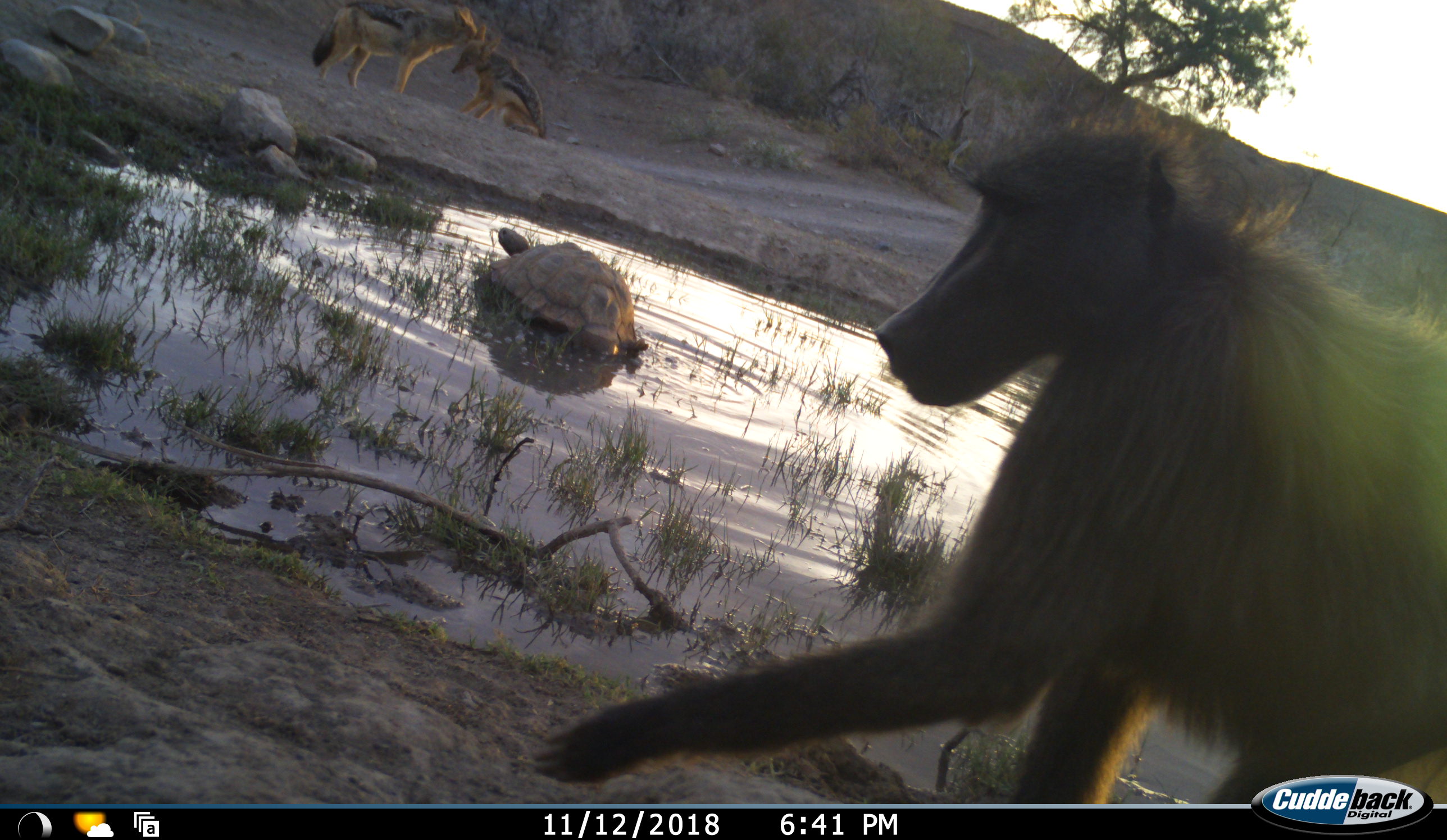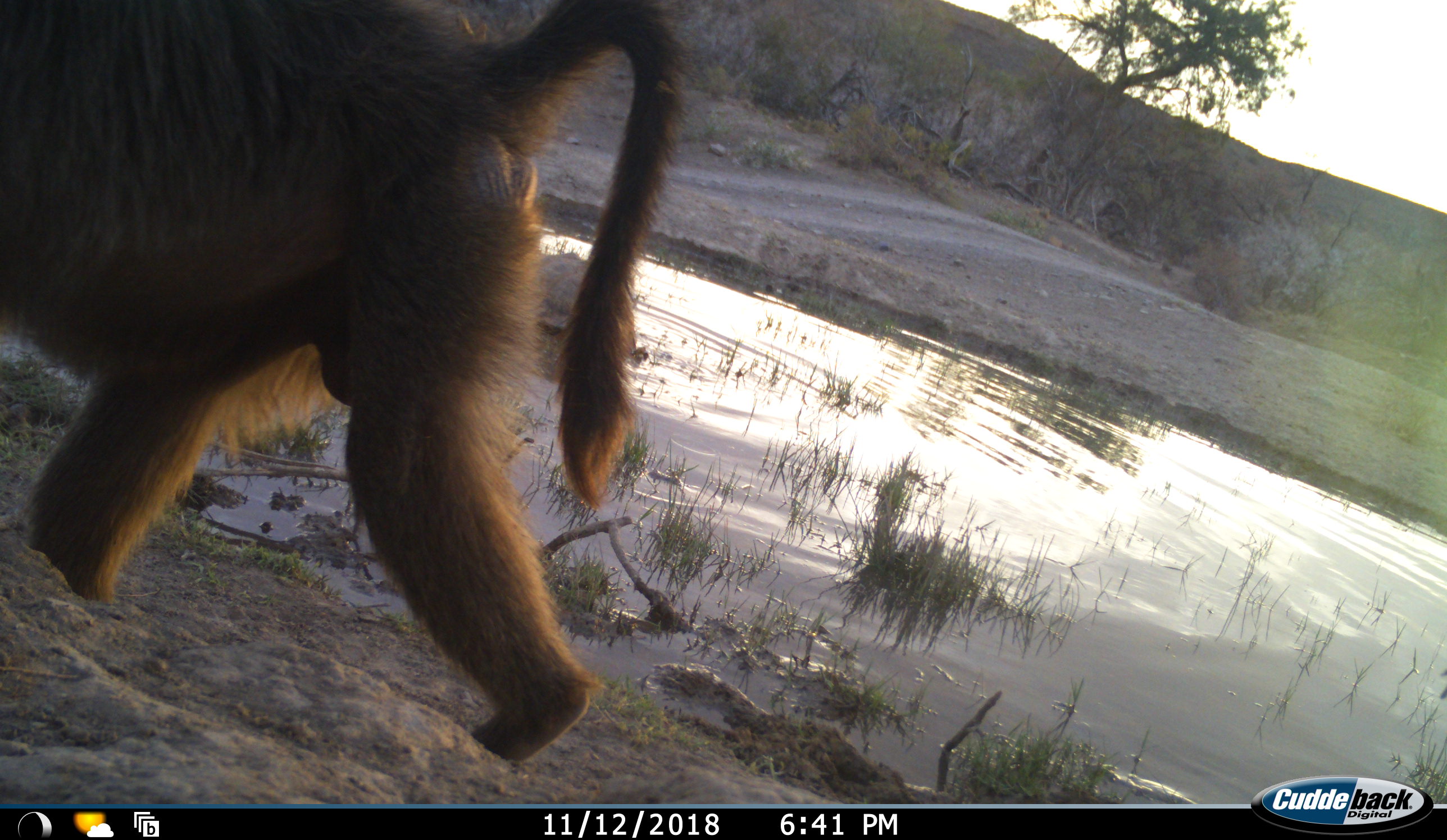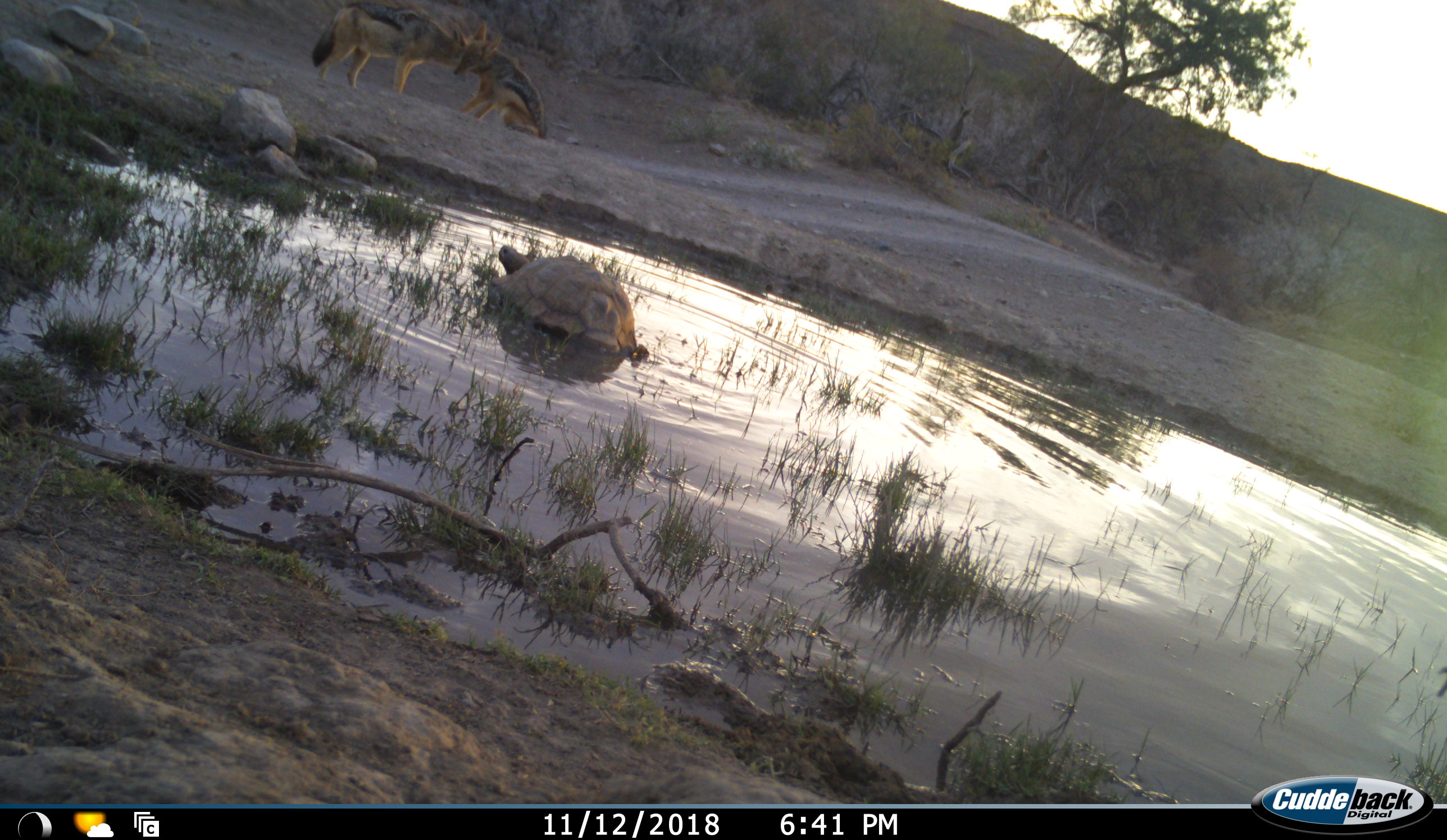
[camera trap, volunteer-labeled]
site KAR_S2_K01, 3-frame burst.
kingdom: Animalia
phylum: Chordata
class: Mammalia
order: Primates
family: Cercopithecidae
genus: Papio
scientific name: Papio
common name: baboon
Baboon (Papio), count 1. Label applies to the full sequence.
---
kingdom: Animalia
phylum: Chordata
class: Mammalia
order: Carnivora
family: Canidae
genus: Lupulella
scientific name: Lupulella mesomelas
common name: black-backed jackal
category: jackalblackbacked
Jackalblackbacked (black-backed jackal) (Lupulella mesomelas), count 2. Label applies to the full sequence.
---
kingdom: Animalia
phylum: Chordata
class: Reptilia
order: Testudines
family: Testudinidae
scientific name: Testudinidae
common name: tortoise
Tortoise (Testudinidae), count 1. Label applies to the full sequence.